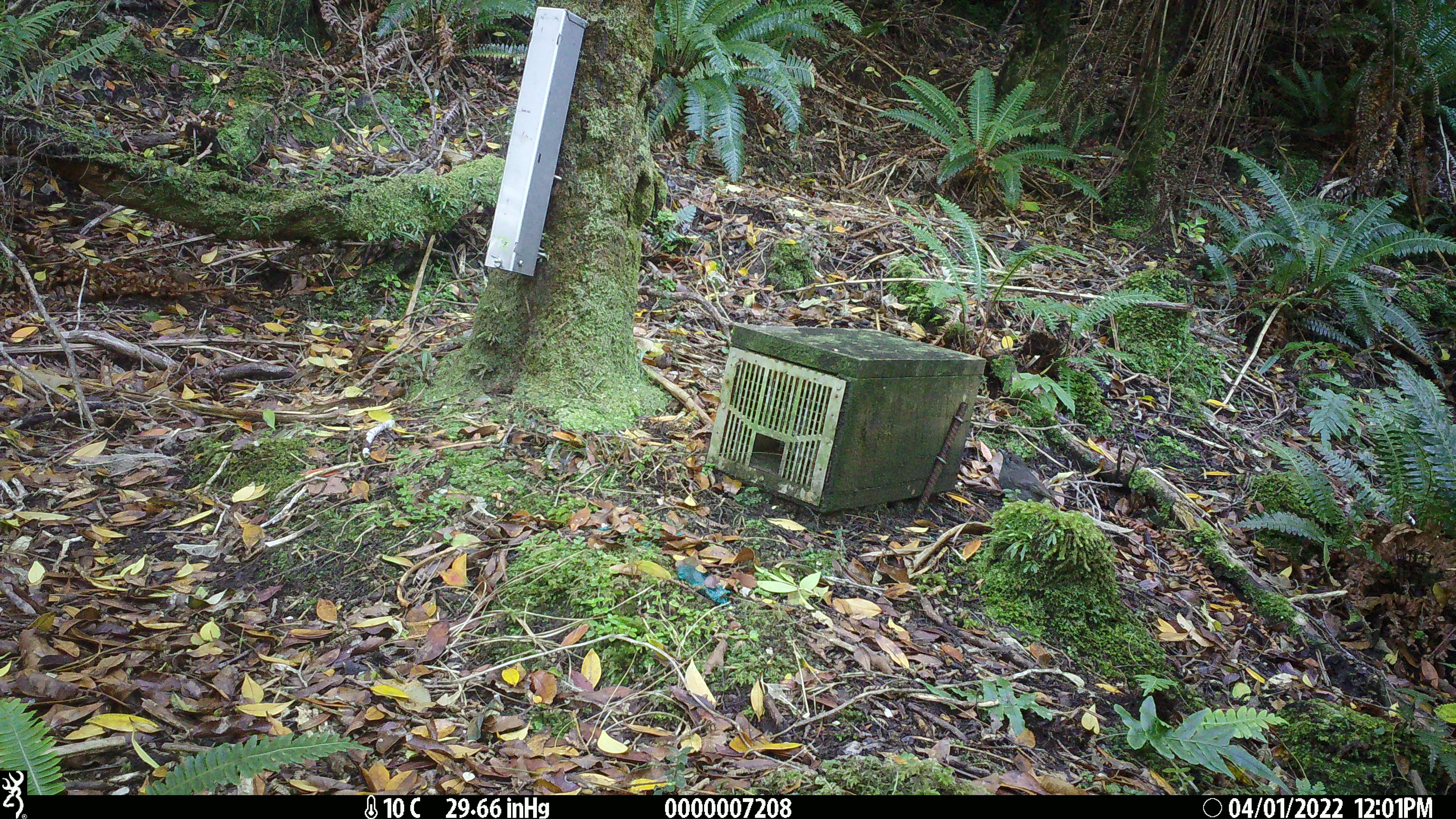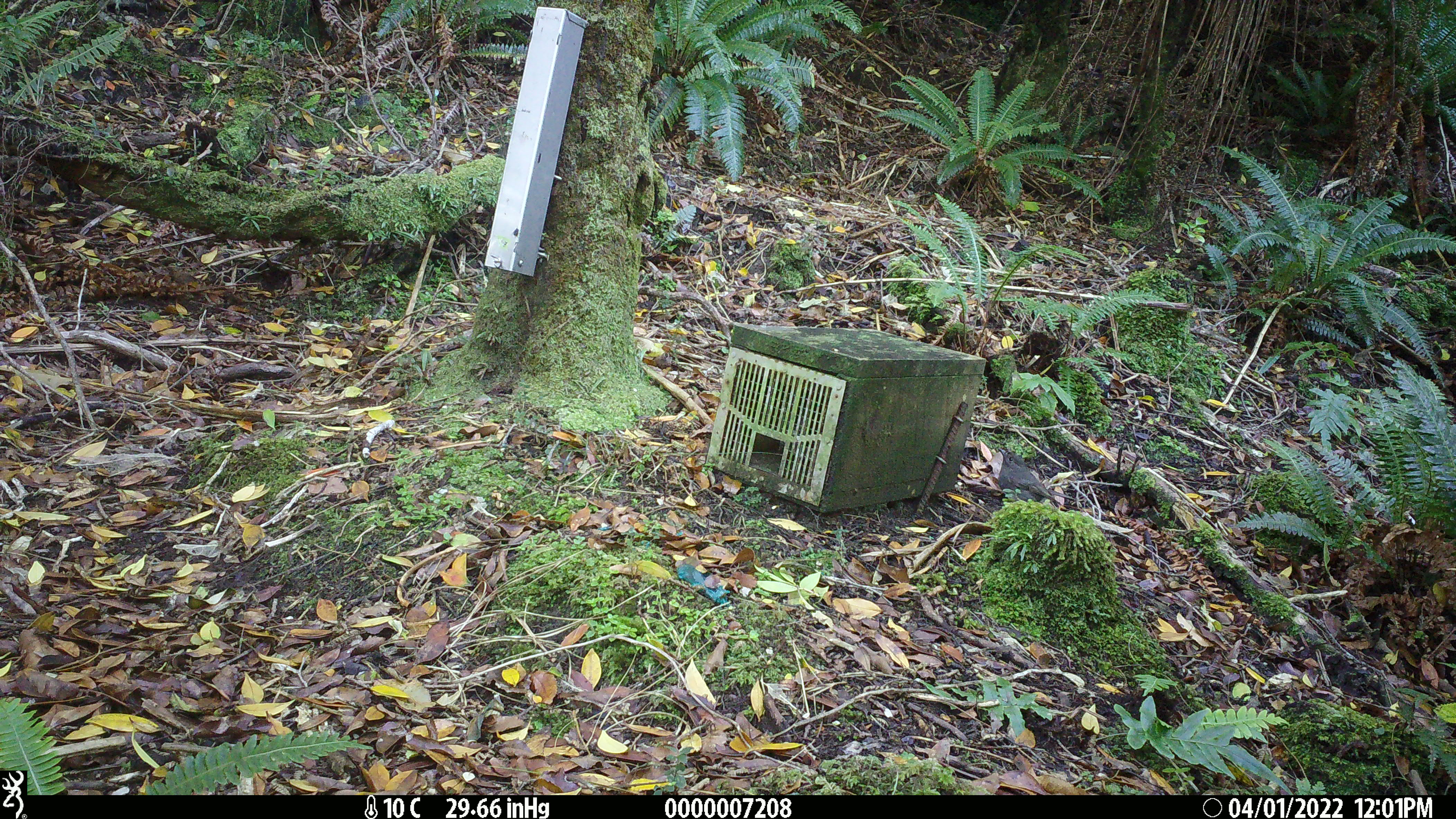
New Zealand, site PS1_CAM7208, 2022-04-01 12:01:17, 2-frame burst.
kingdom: Animalia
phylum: Chordata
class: Aves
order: Passeriformes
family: Petroicidae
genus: Petroica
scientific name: Petroica australis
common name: new zealand robin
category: robin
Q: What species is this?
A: Robin (new zealand robin) (Petroica australis).